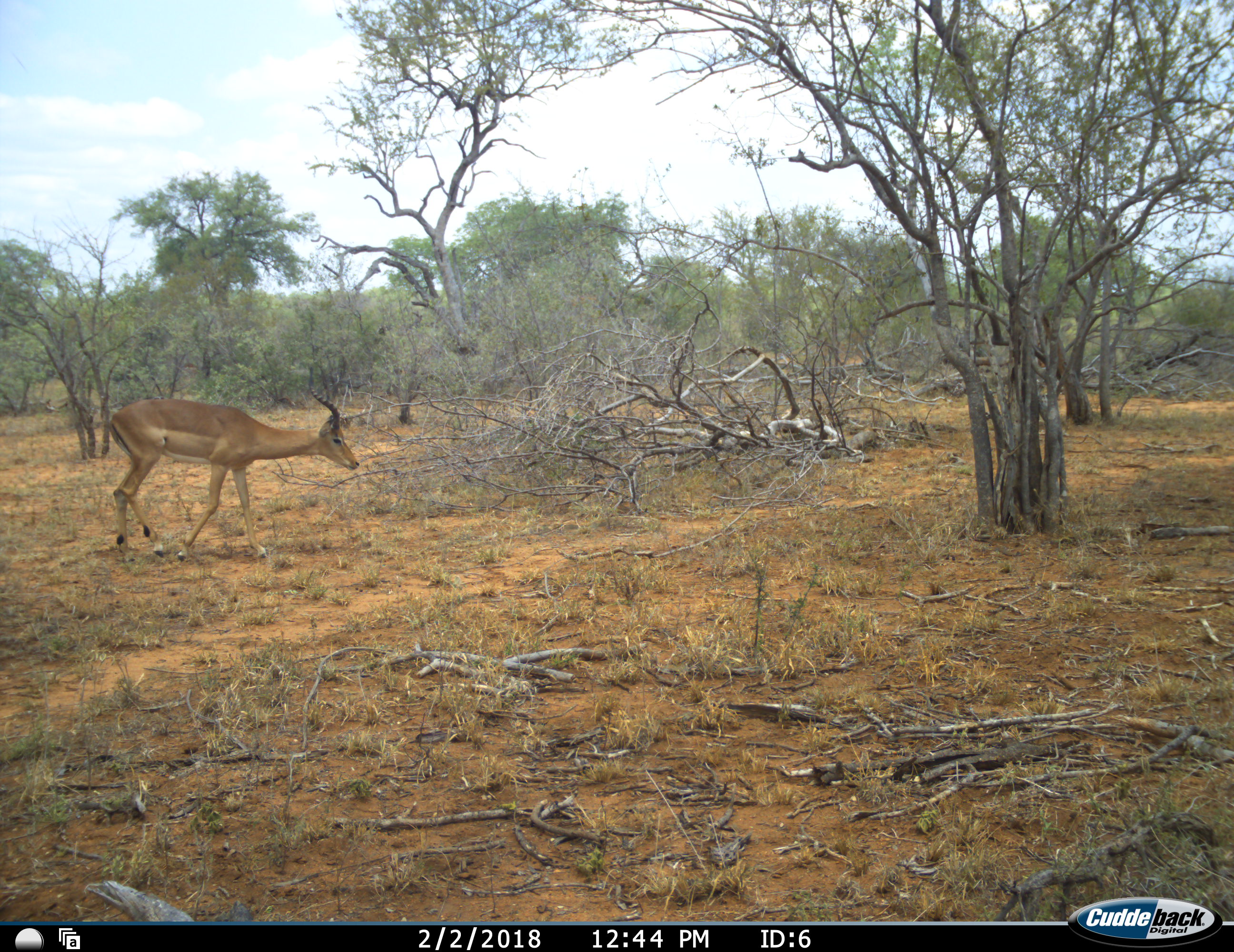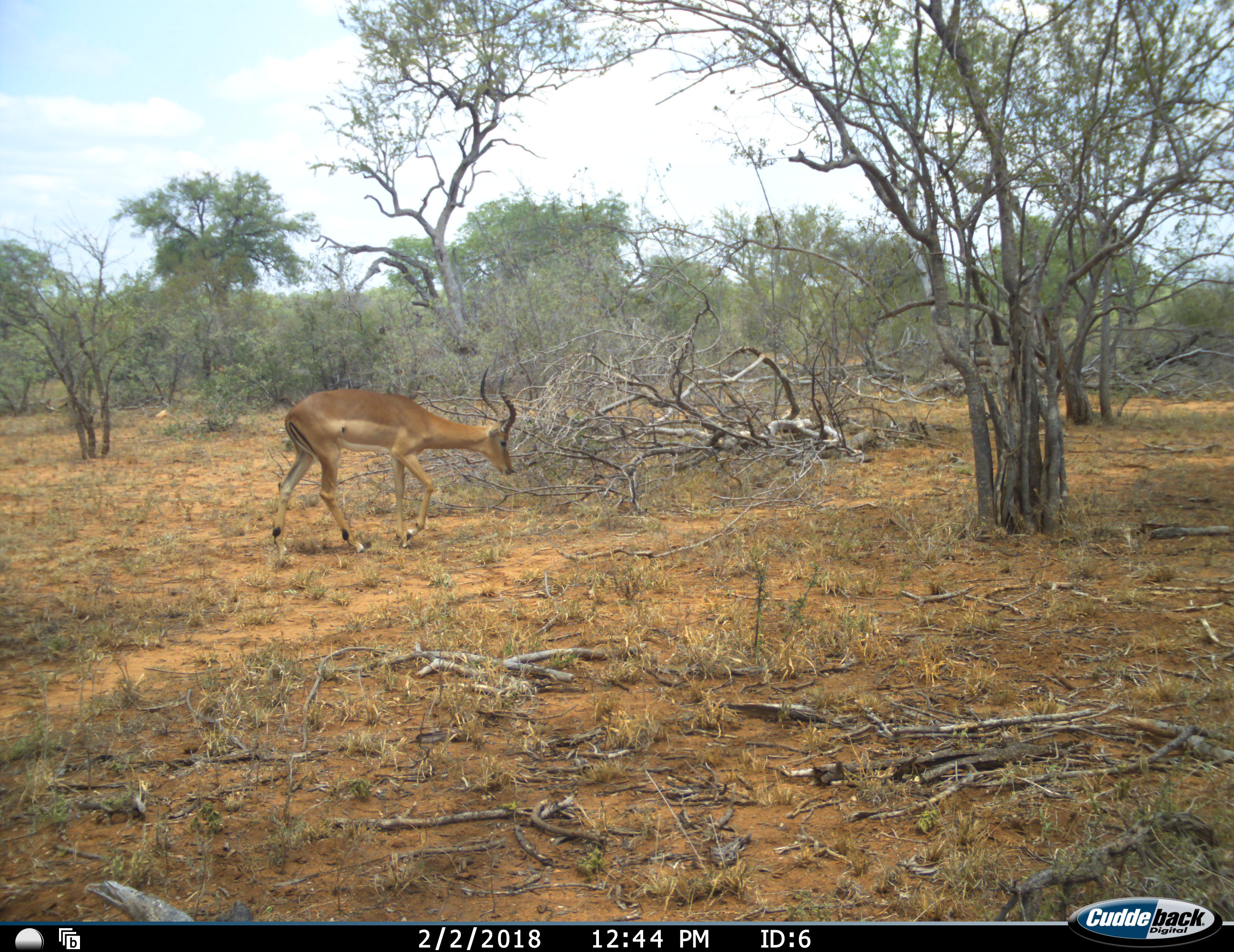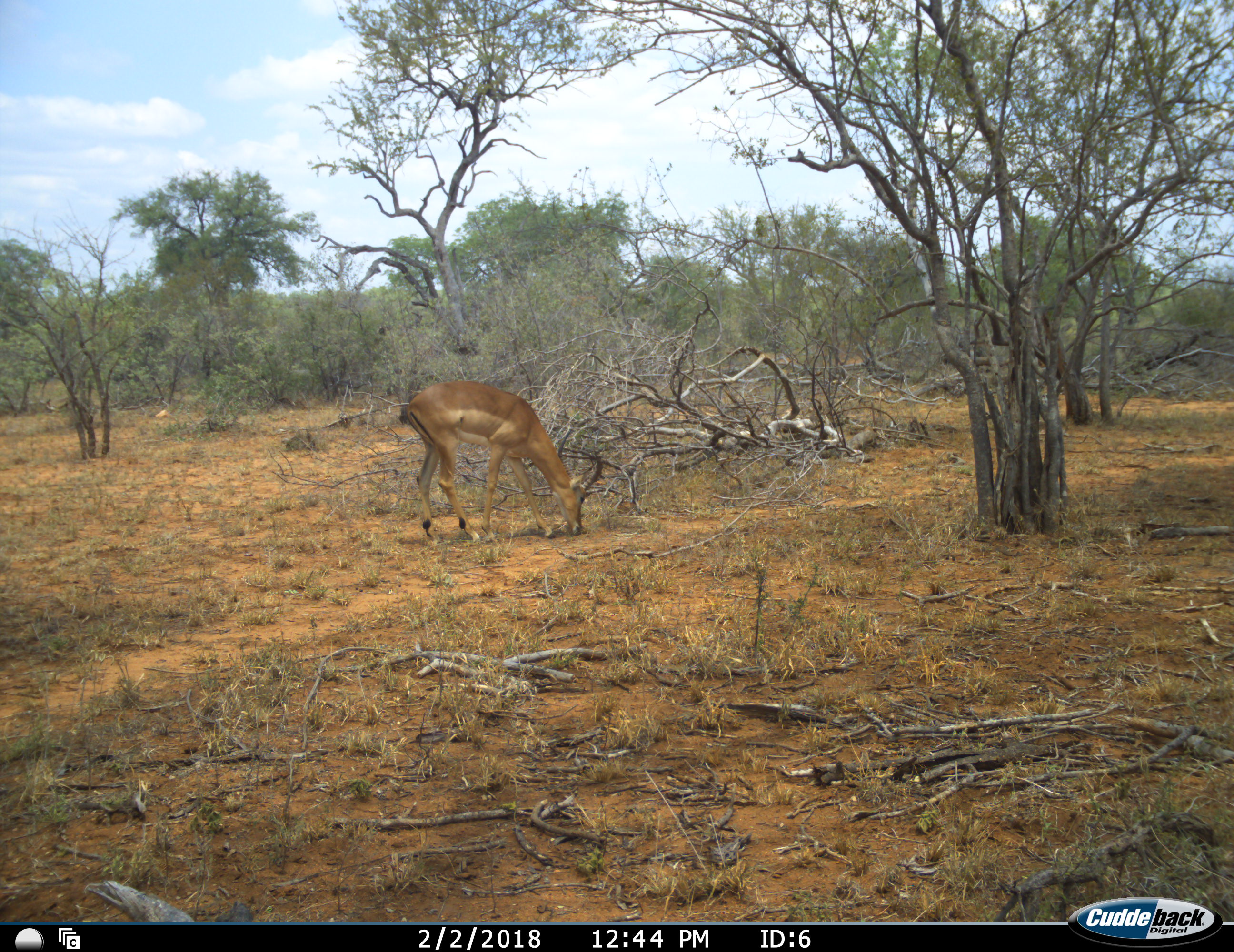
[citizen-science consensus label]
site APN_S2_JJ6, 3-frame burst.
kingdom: Animalia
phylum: Chordata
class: Mammalia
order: Artiodactyla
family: Bovidae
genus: Aepyceros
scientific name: Aepyceros melampus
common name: impala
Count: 1.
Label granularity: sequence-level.